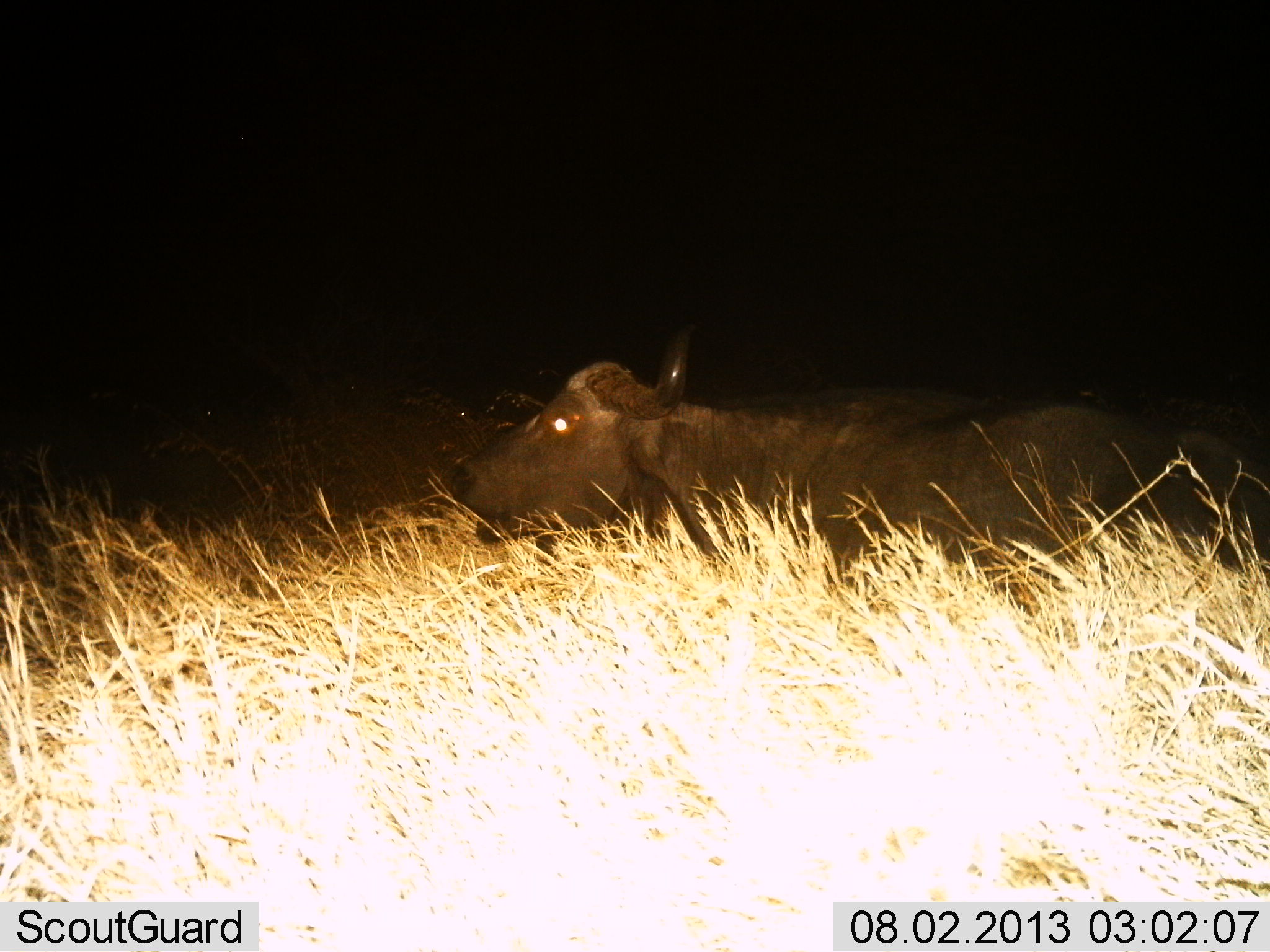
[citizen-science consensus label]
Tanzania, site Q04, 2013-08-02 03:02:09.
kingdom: Animalia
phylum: Chordata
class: Mammalia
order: Artiodactyla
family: Bovidae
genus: Syncerus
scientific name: Syncerus caffer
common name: cape buffalo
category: buffalo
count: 1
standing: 30%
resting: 52%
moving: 13%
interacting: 0%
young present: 0%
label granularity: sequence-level